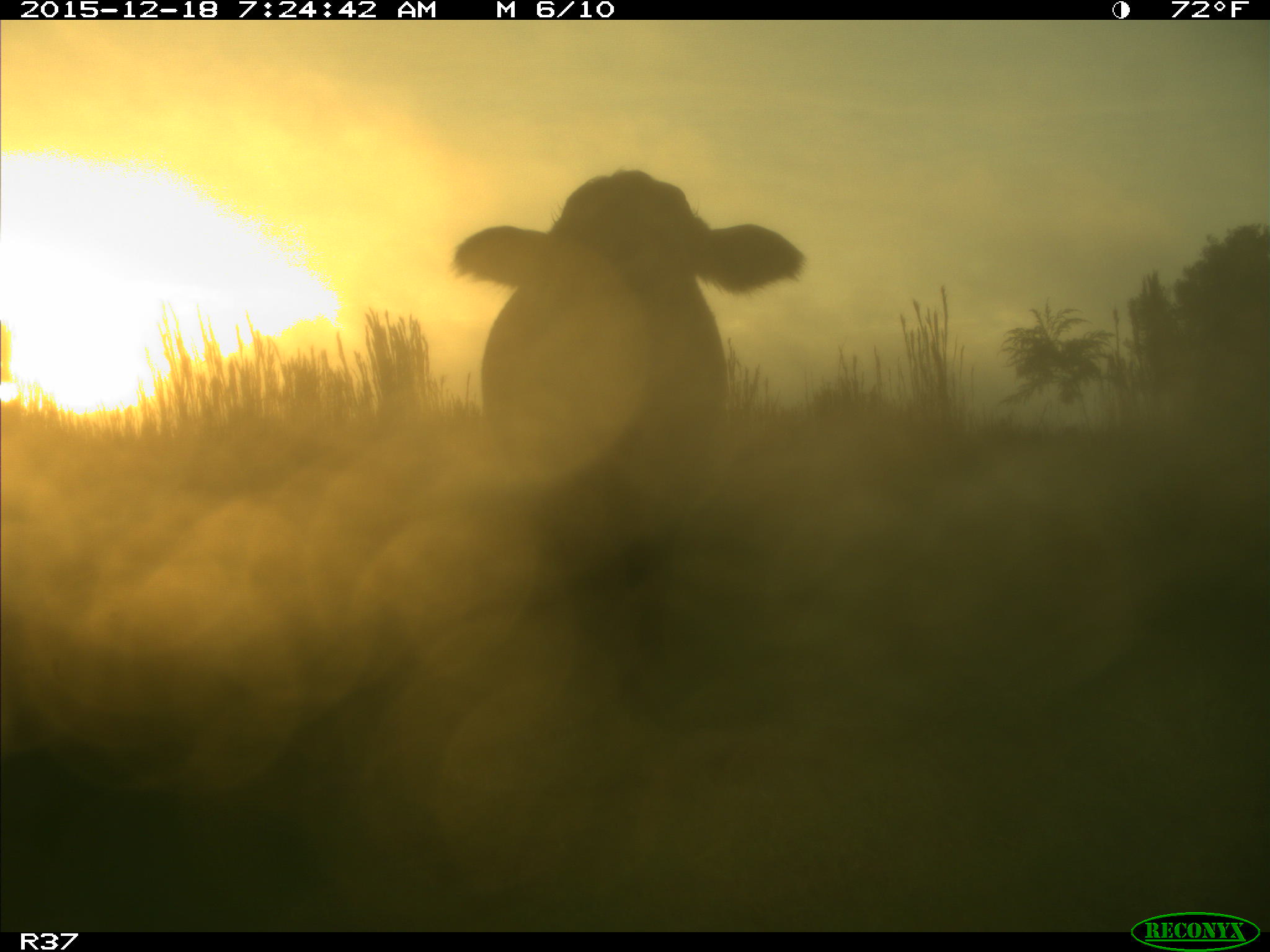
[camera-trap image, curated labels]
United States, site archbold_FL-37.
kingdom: Animalia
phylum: Chordata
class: Mammalia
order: Artiodactyla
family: Bovidae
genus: Bos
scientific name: Bos taurus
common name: domestic cow